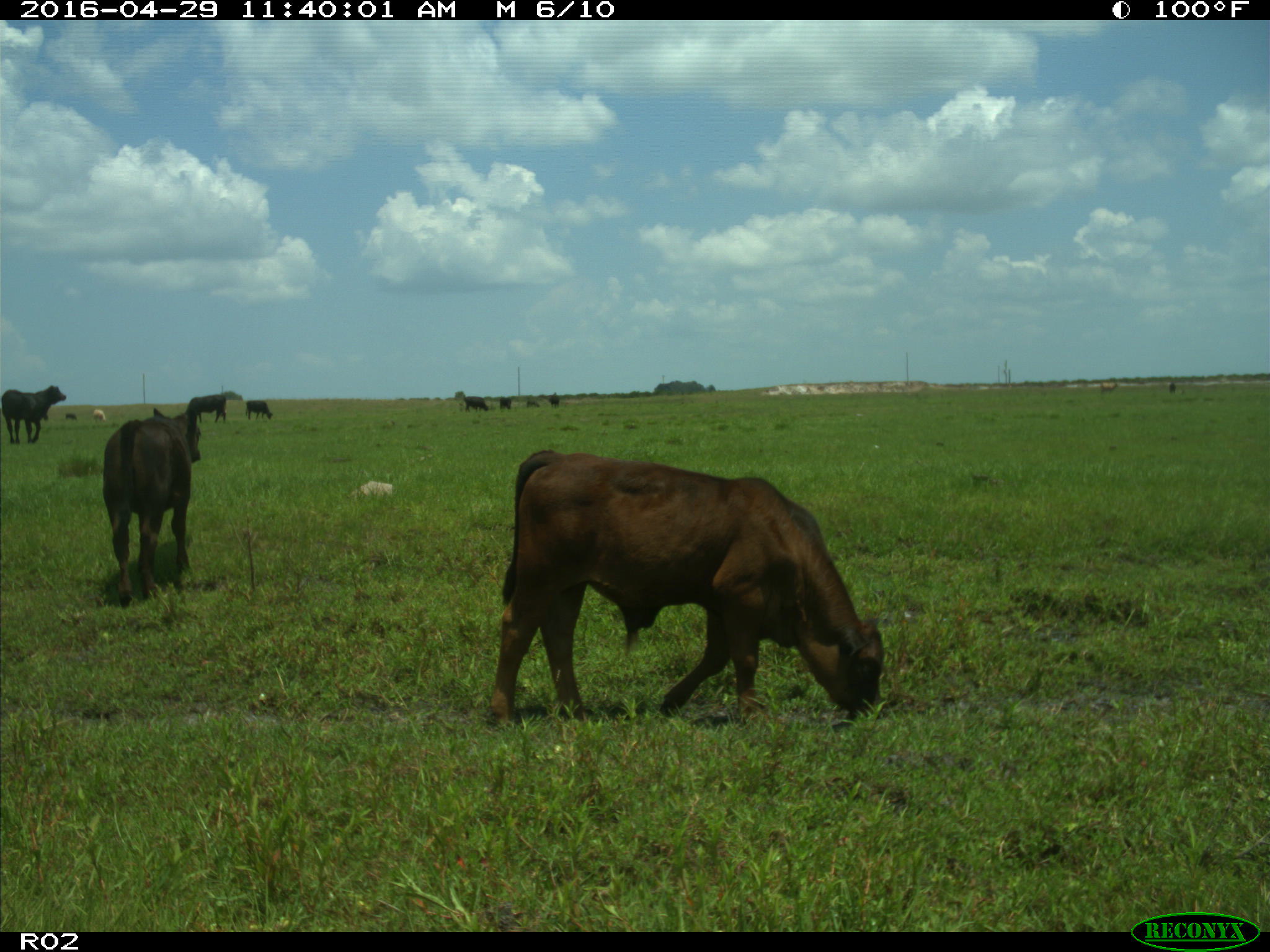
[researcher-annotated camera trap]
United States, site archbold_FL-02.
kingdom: Animalia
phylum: Chordata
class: Mammalia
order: Artiodactyla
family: Bovidae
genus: Bos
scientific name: Bos taurus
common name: domestic cow